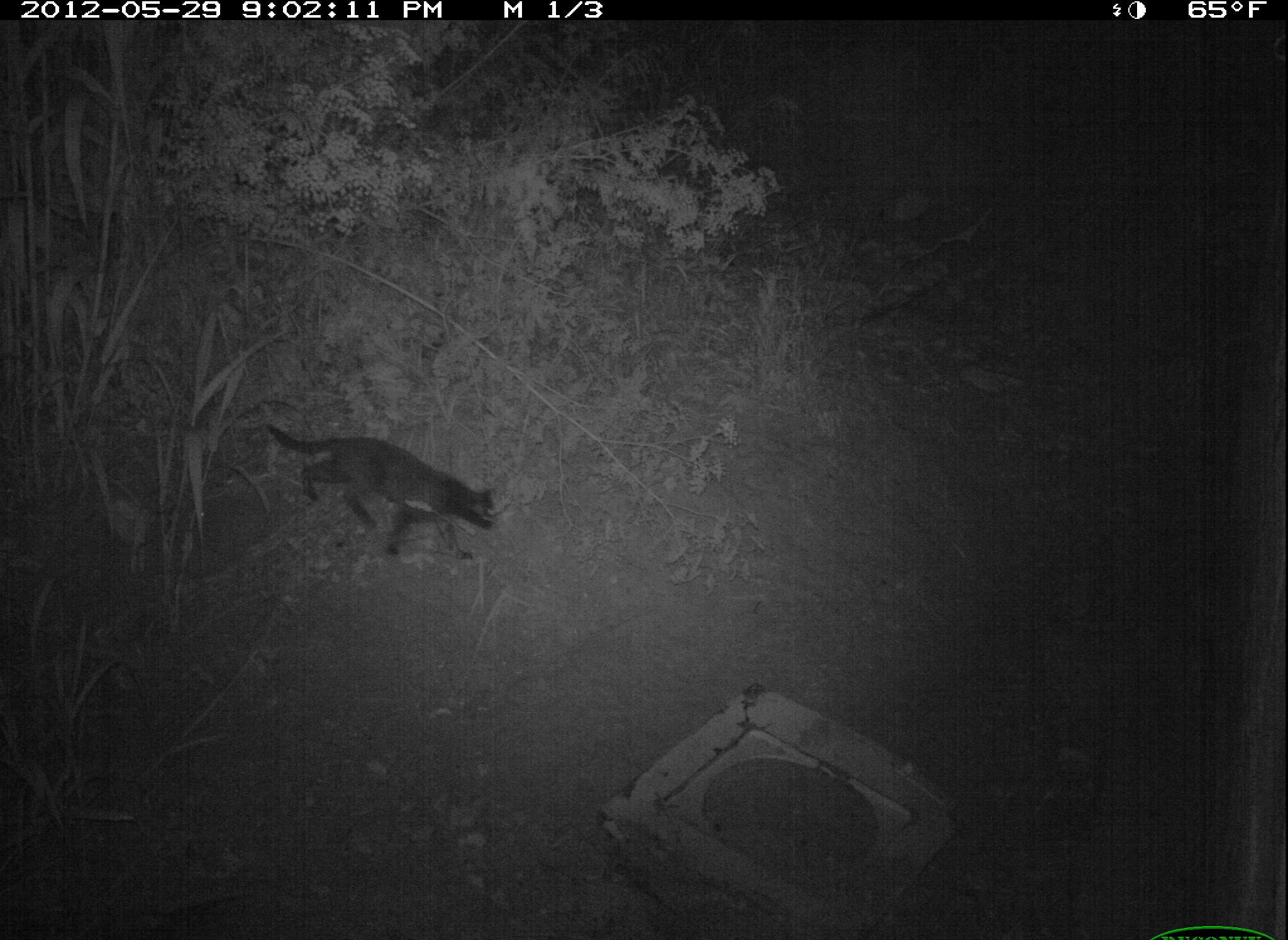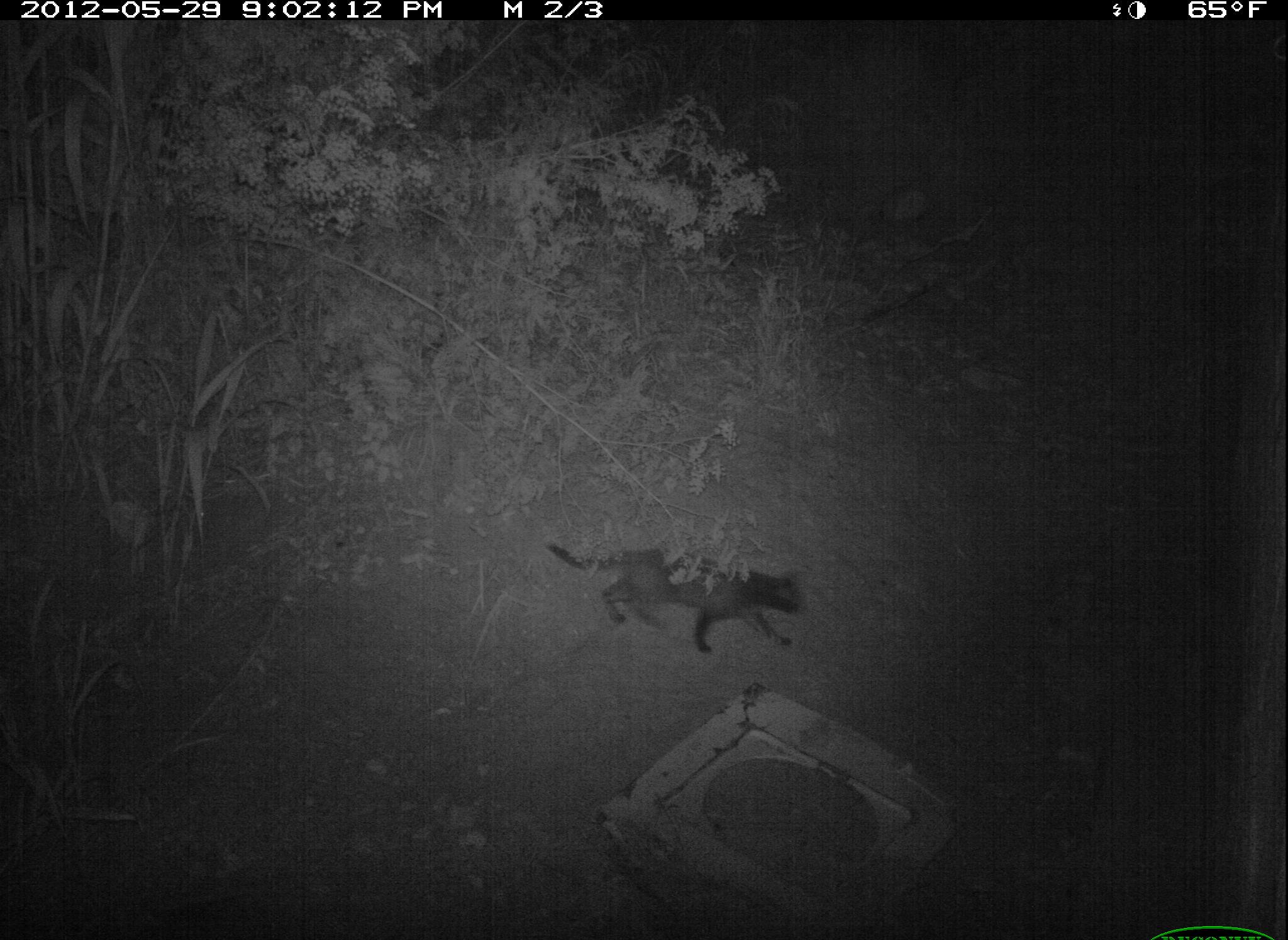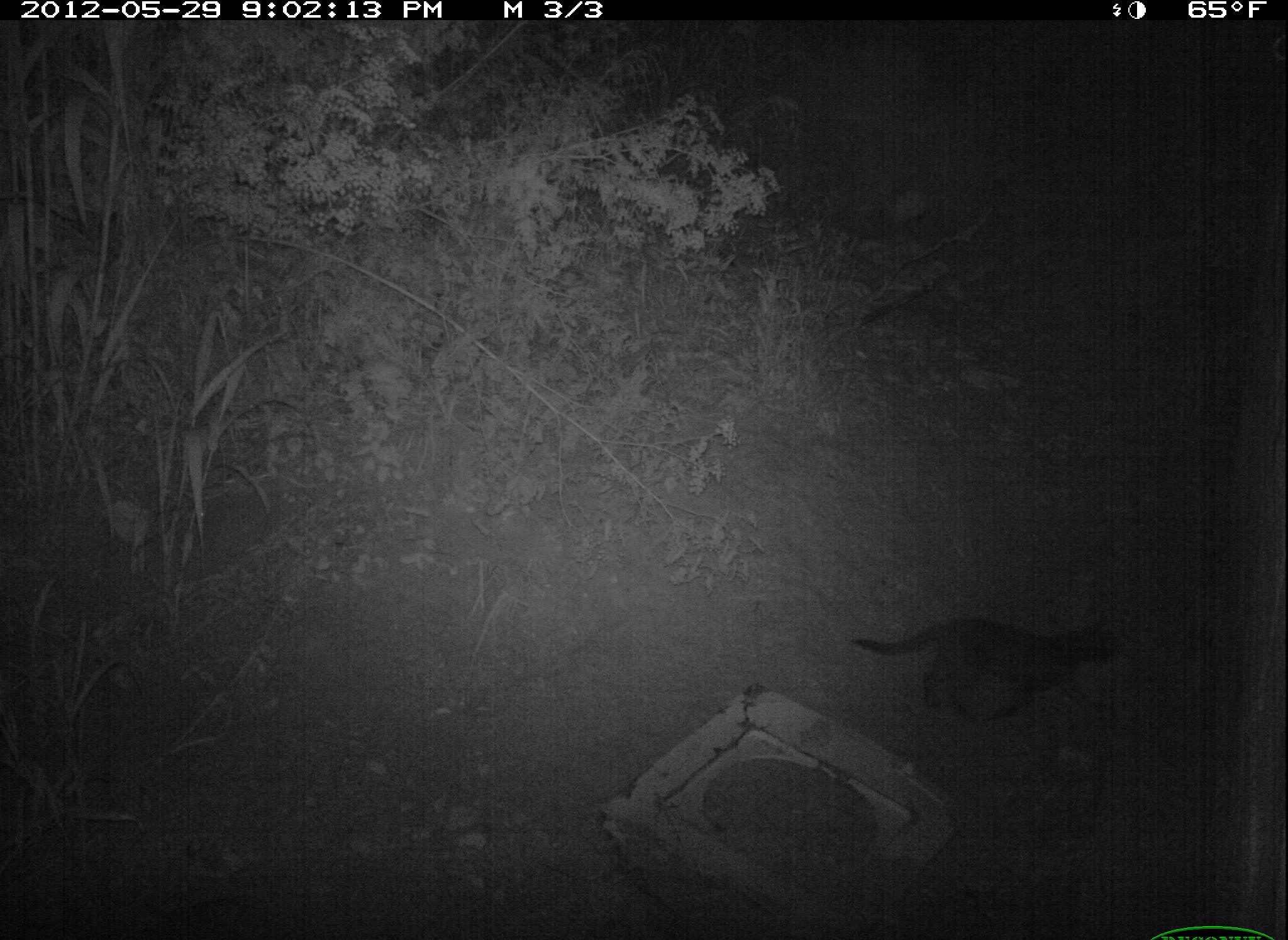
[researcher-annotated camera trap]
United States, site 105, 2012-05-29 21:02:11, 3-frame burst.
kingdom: Animalia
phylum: Chordata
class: Mammalia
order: Carnivora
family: Felidae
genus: Felis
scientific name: Felis catus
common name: cat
Cat (Felis catus).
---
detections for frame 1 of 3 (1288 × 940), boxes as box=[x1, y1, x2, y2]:
cat: box=[259, 409, 507, 564]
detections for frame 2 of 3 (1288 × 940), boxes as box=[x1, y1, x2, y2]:
cat: box=[547, 519, 828, 681]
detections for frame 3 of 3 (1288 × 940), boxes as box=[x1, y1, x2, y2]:
cat: box=[844, 602, 1125, 743]